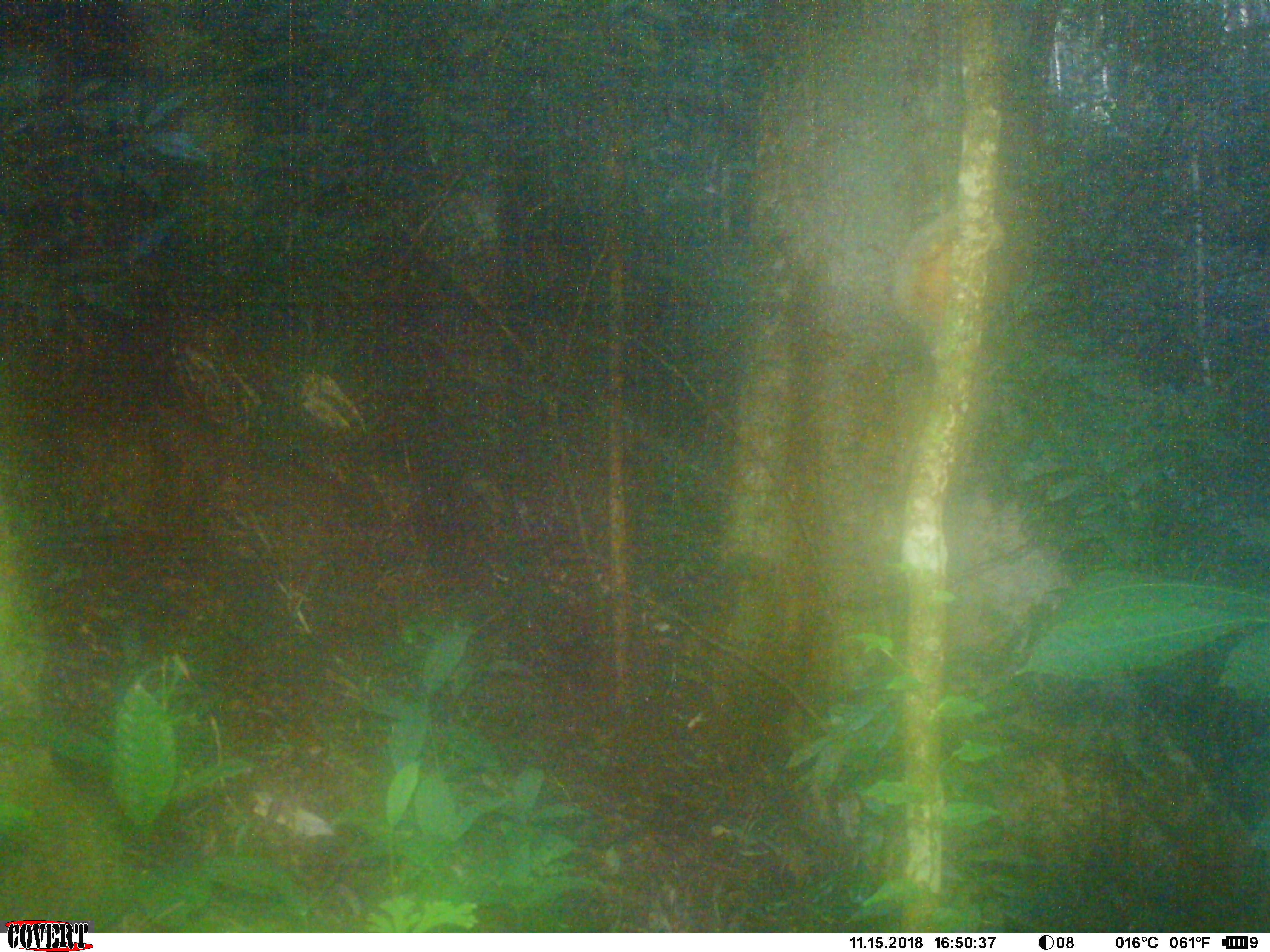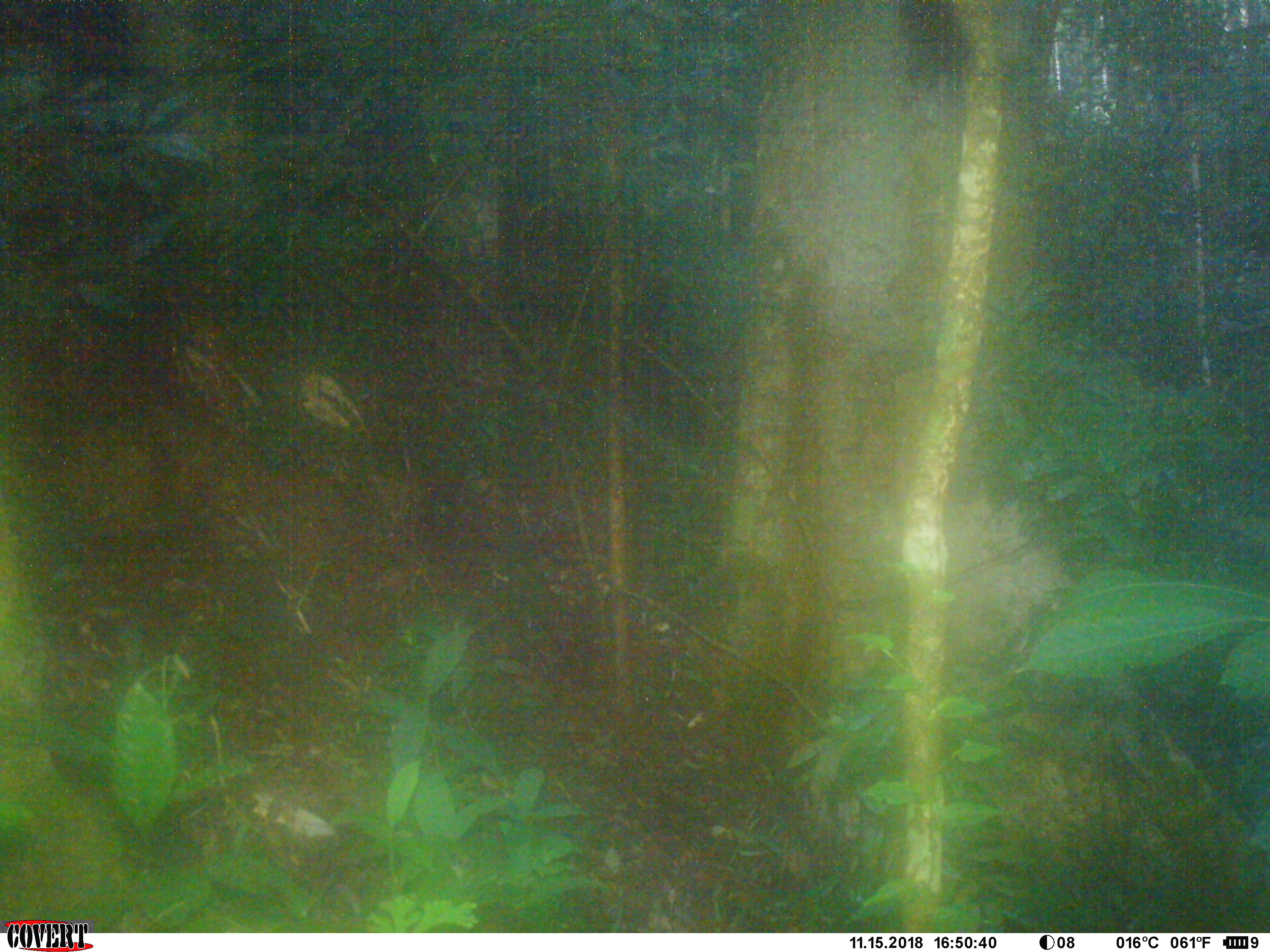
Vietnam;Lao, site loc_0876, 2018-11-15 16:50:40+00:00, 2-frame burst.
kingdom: Animalia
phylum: Chordata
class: Mammalia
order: Rodentia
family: Sciuridae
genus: Sciurus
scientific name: Sciurus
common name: squirrel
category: unidentified squirrel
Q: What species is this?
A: Unidentified squirrel (squirrel) (Sciurus).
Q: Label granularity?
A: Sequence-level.